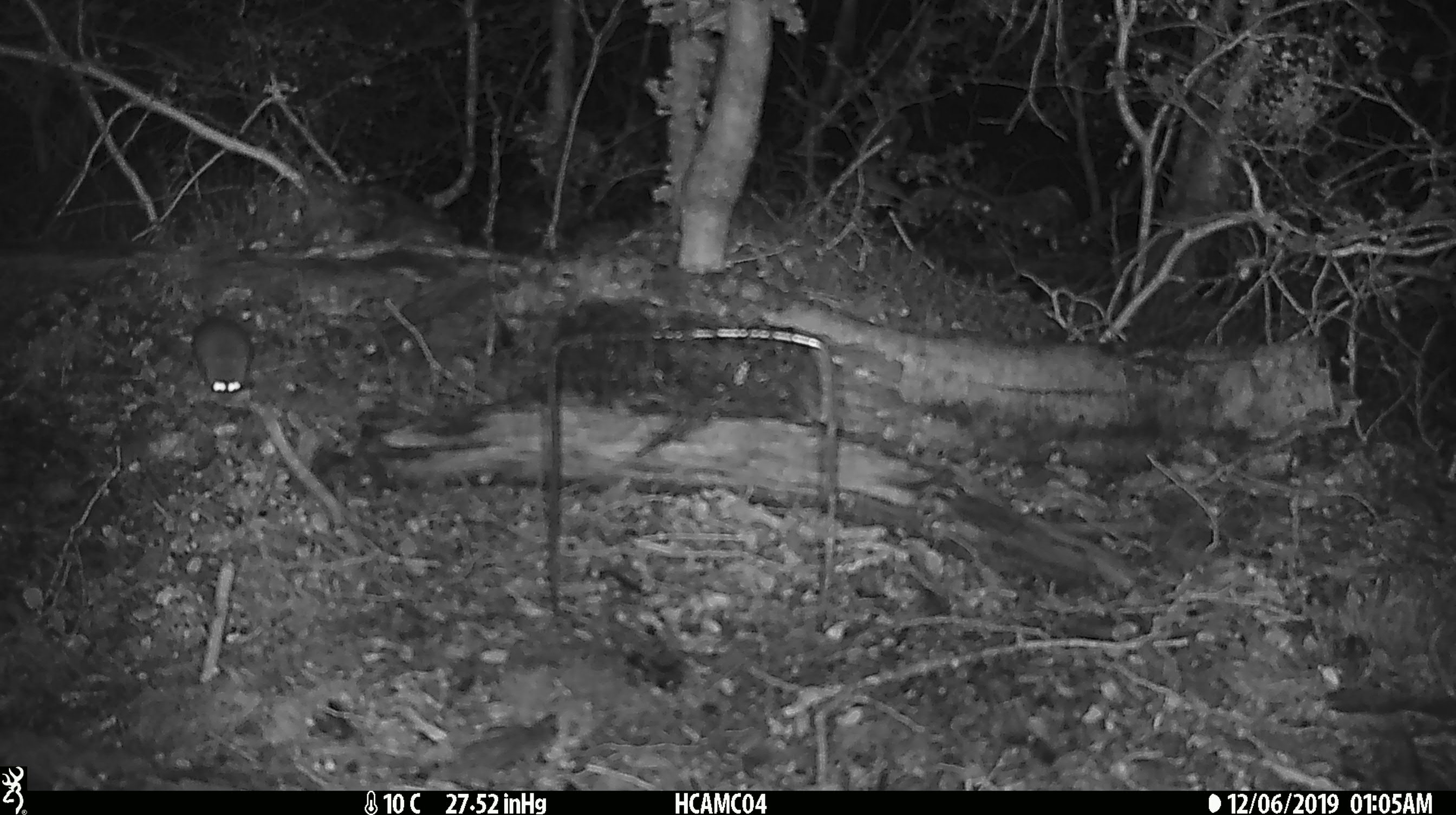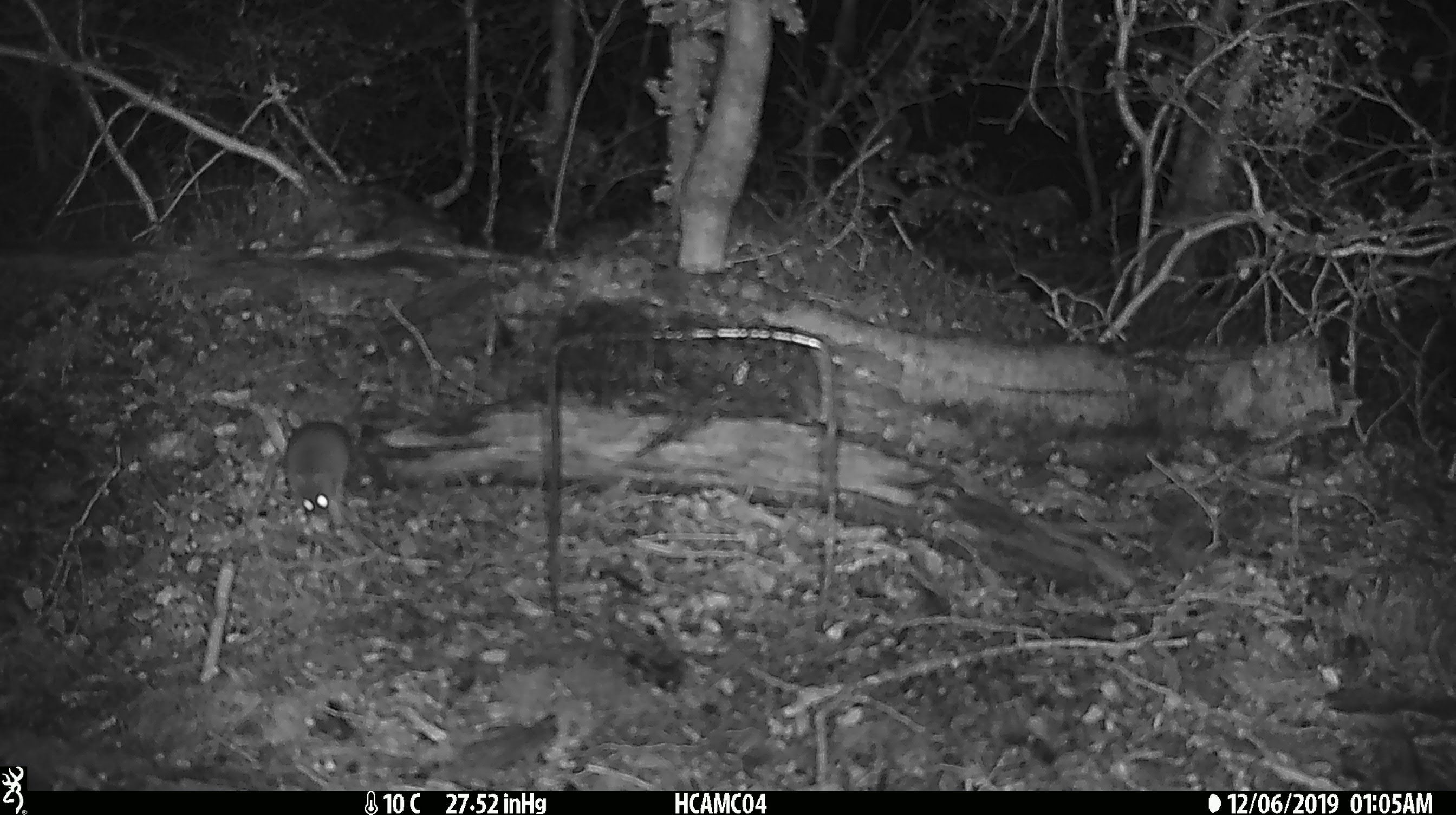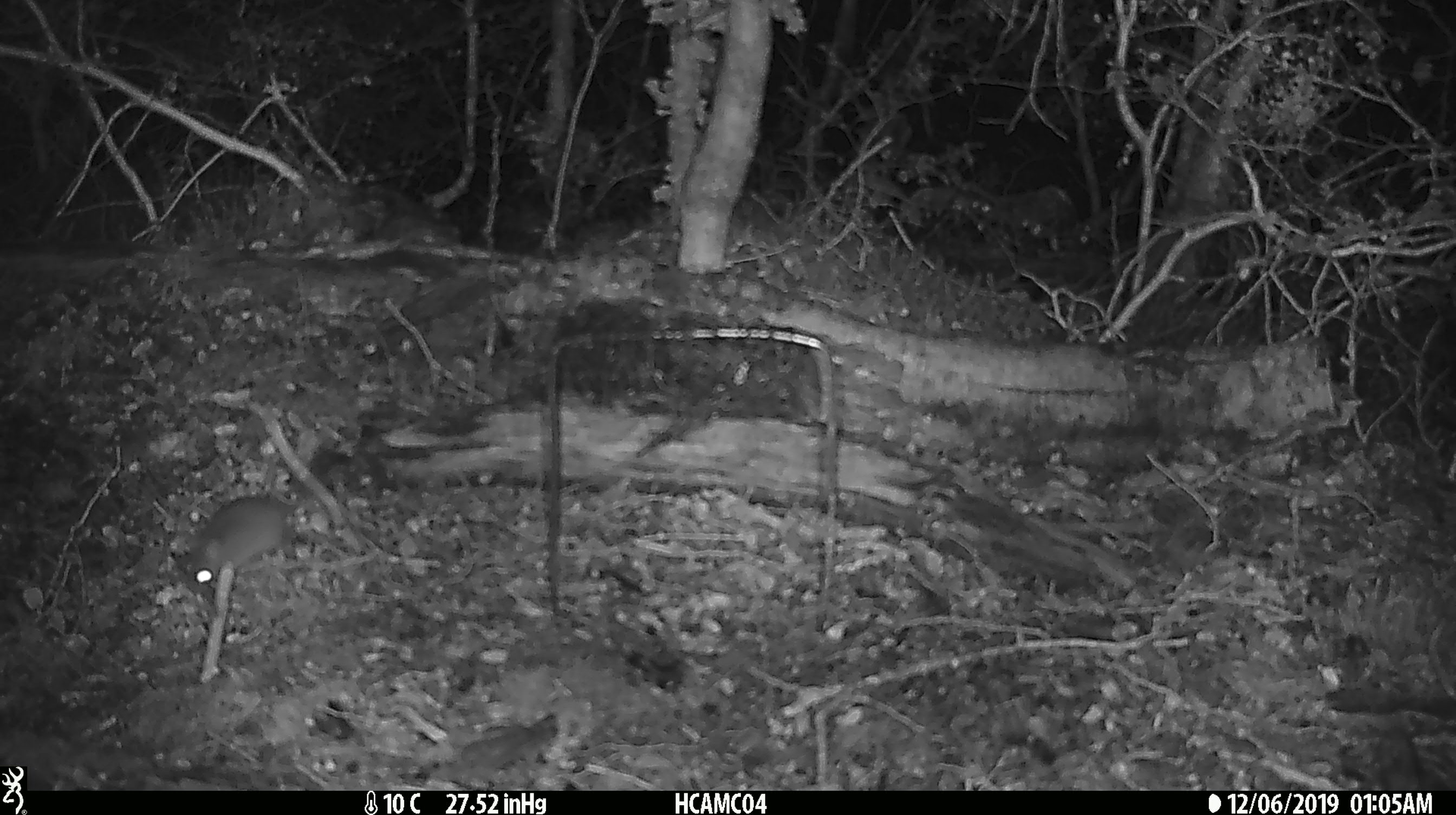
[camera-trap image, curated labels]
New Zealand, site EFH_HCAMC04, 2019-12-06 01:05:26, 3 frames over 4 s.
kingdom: Animalia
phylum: Chordata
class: Mammalia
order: Rodentia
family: Muridae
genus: Mus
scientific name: Mus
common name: mouse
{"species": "mouse (Mus)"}